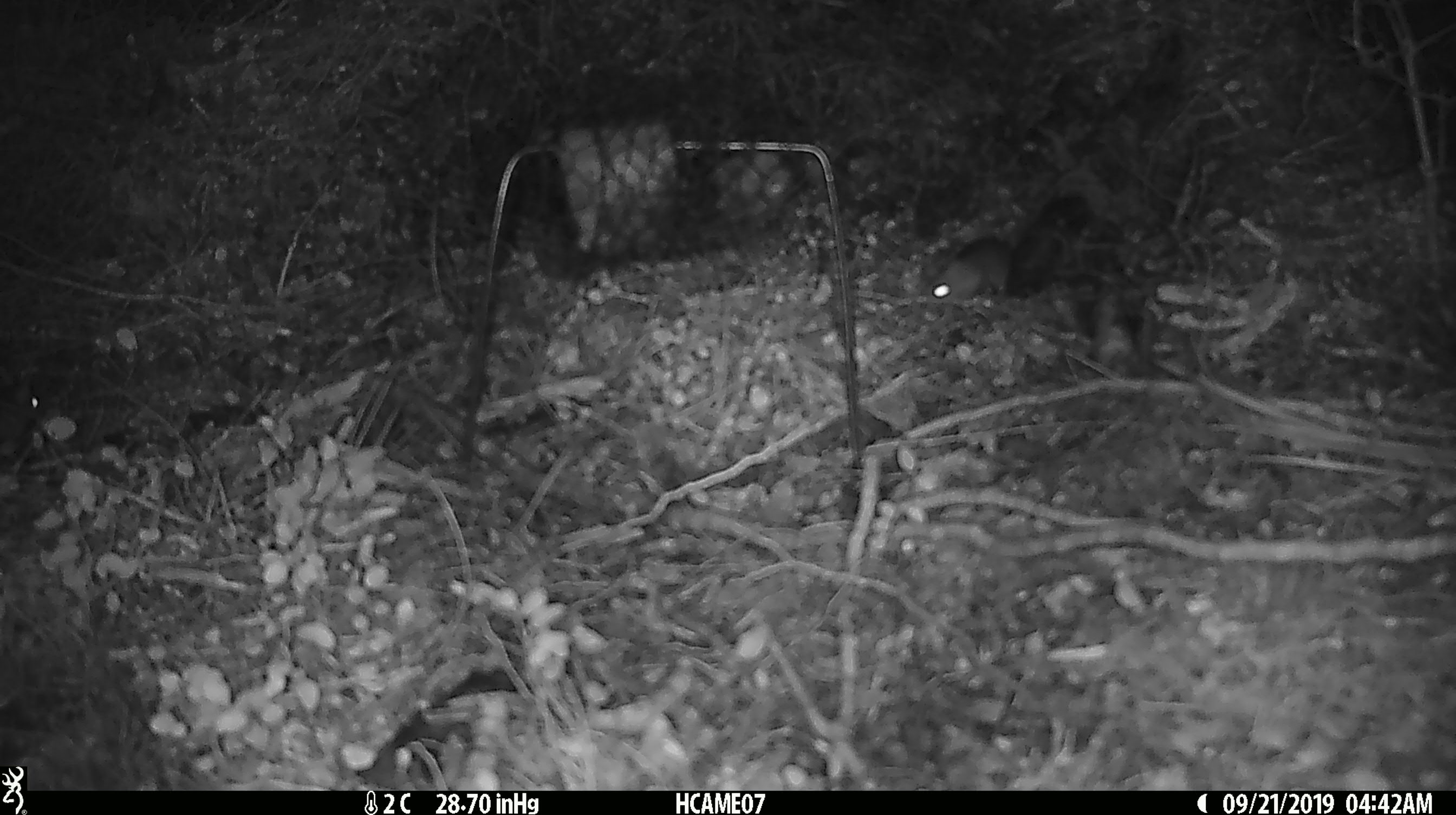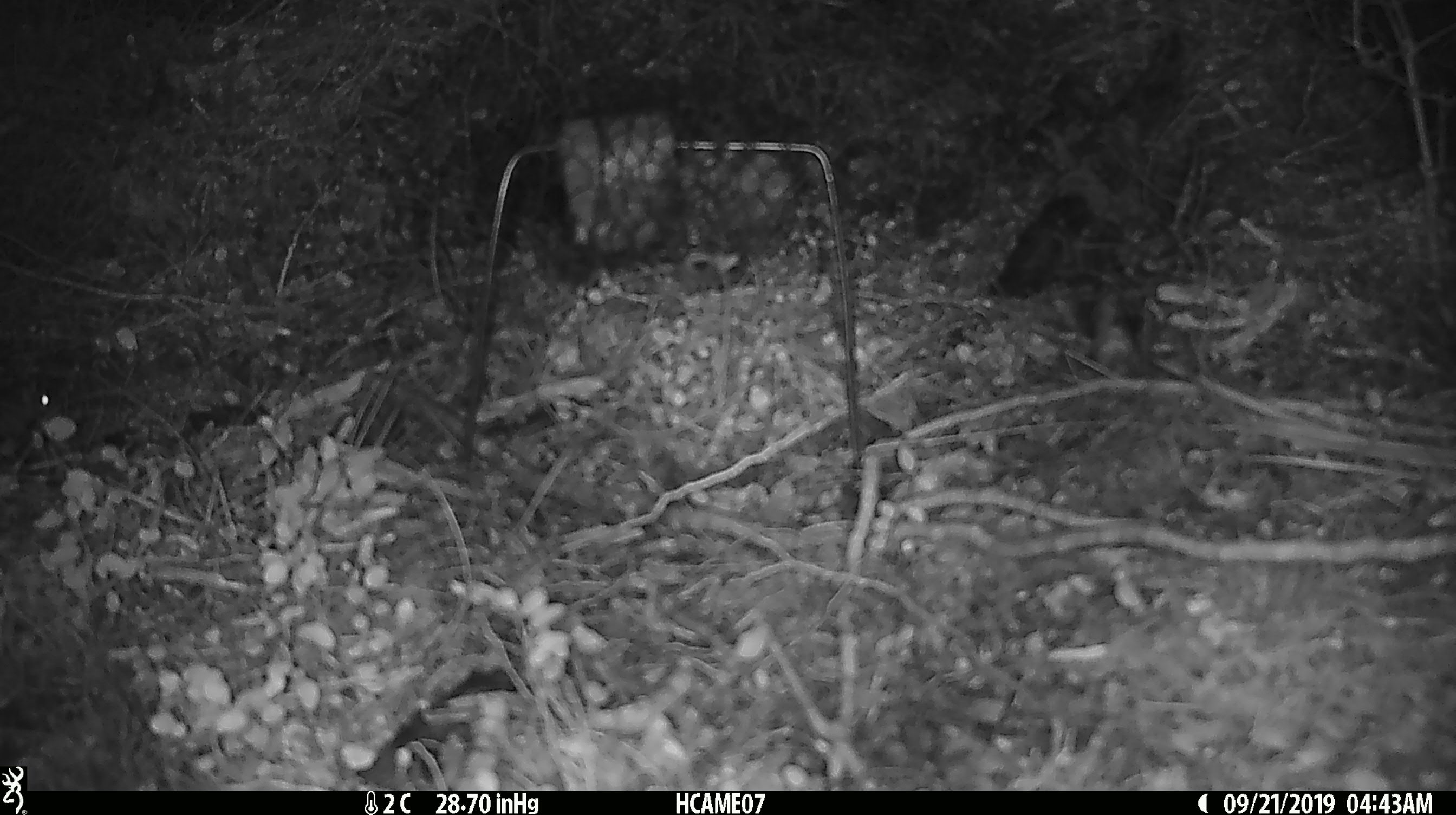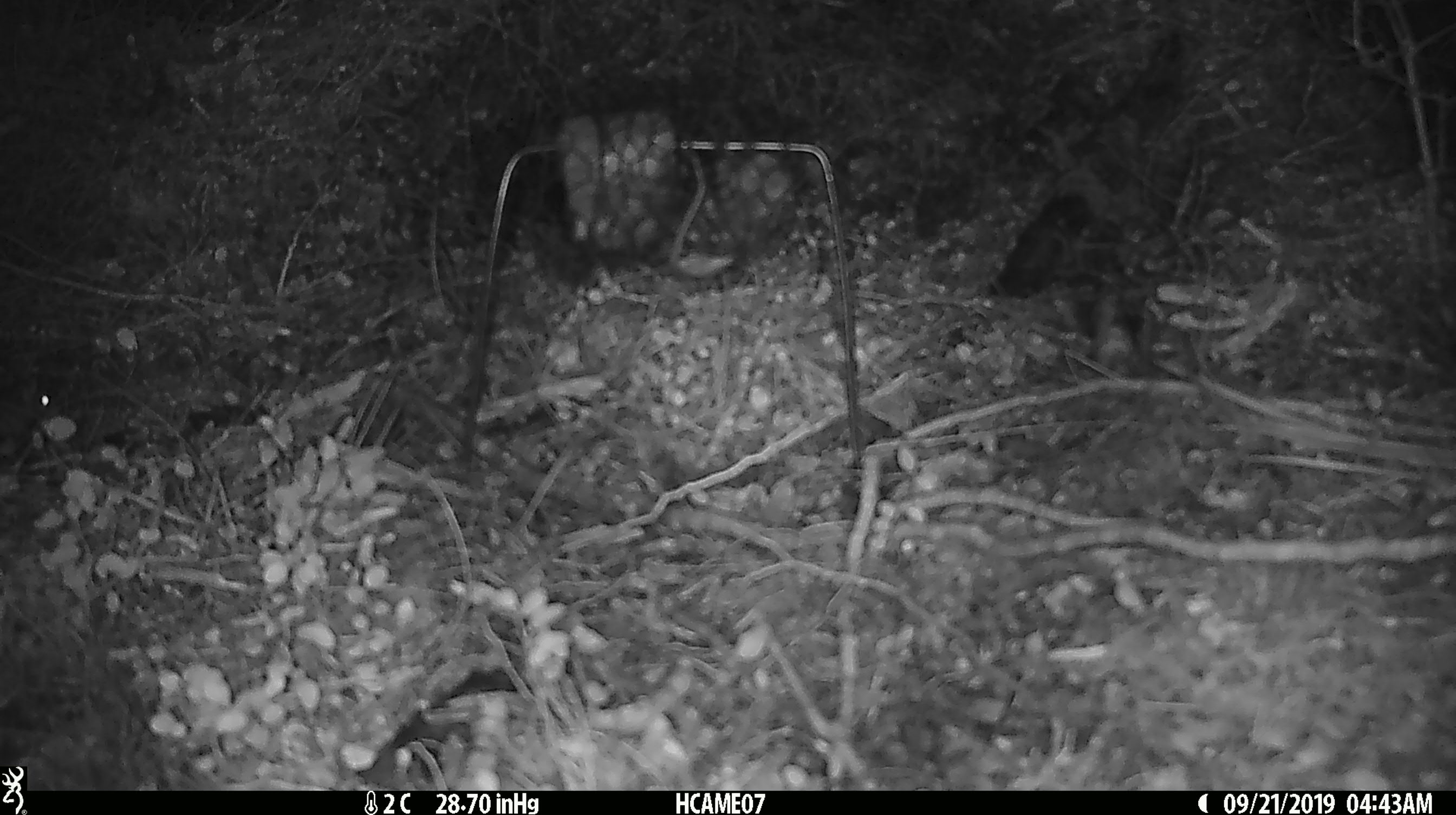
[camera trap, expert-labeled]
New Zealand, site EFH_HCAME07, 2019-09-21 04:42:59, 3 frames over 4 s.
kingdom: Animalia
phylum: Chordata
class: Mammalia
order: Rodentia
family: Muridae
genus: Mus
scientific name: Mus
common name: mouse